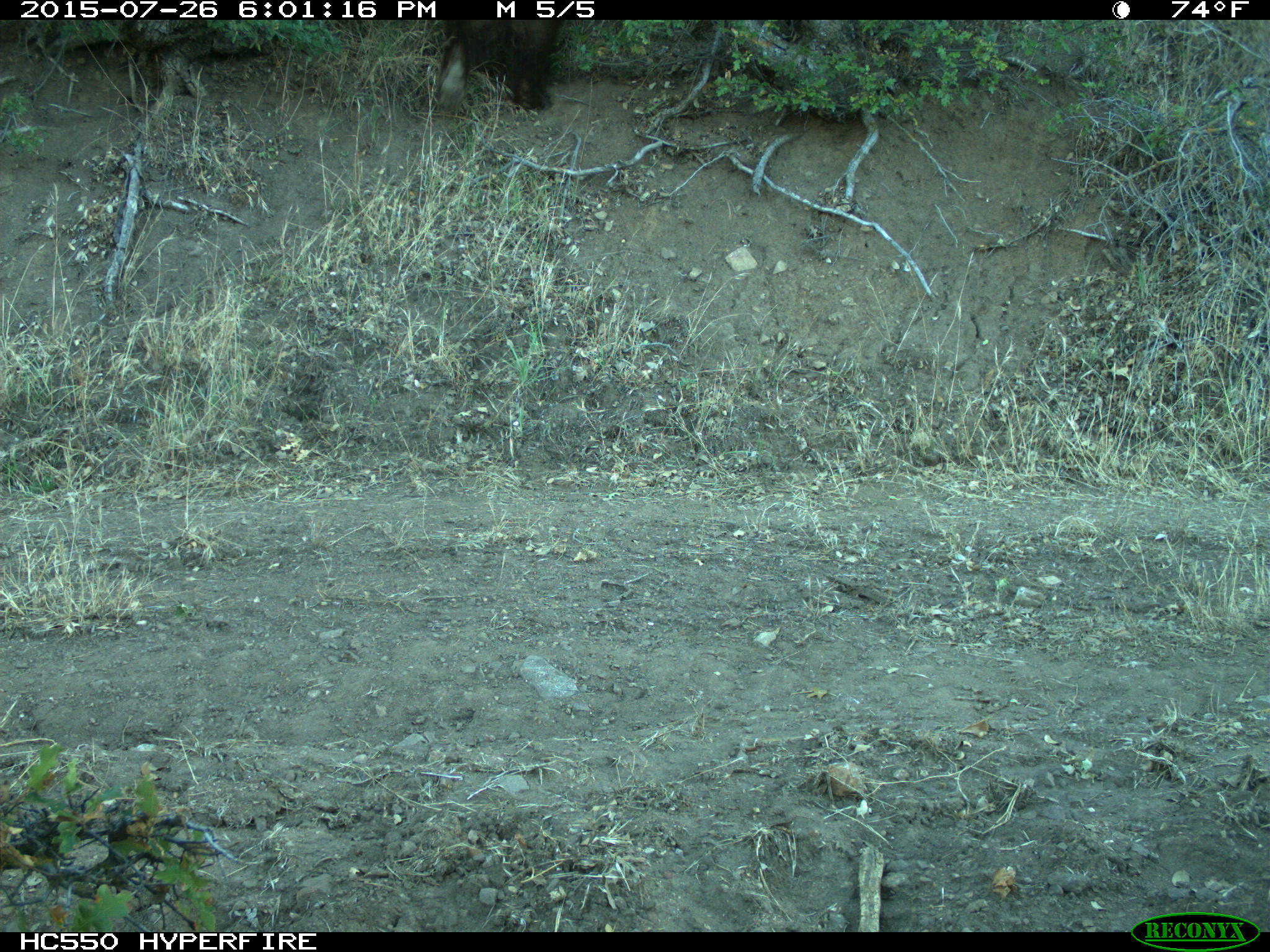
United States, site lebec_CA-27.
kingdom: Animalia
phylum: Chordata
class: Mammalia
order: Carnivora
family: Ursidae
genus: Ursus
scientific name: Ursus americanus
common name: american black bear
Ursus americanus (american black bear).